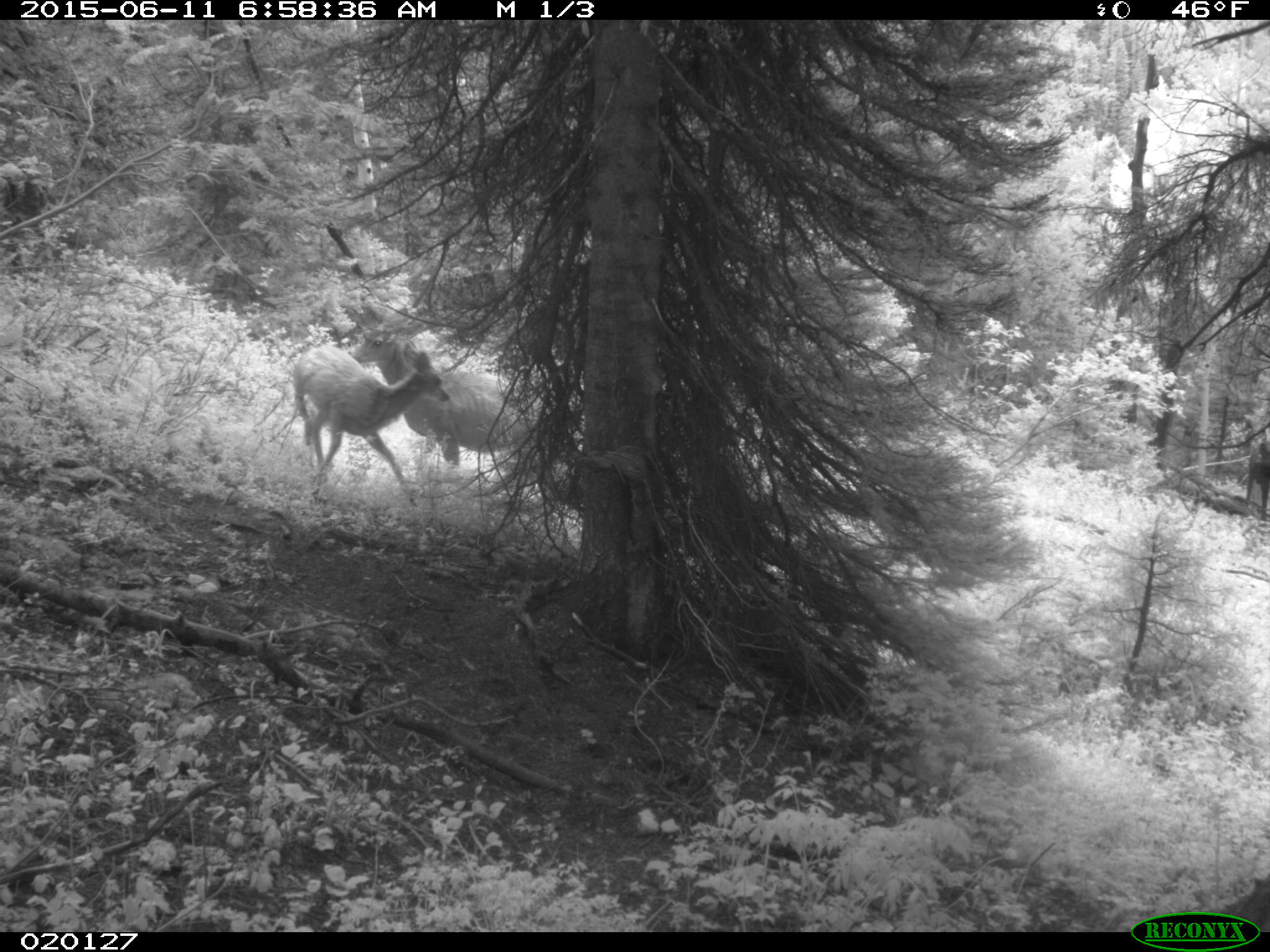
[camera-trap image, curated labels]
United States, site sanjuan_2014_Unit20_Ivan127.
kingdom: Animalia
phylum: Chordata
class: Mammalia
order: Artiodactyla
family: Cervidae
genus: Odocoileus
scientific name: Odocoileus hemionus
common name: mule deer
Odocoileus hemionus (mule deer).